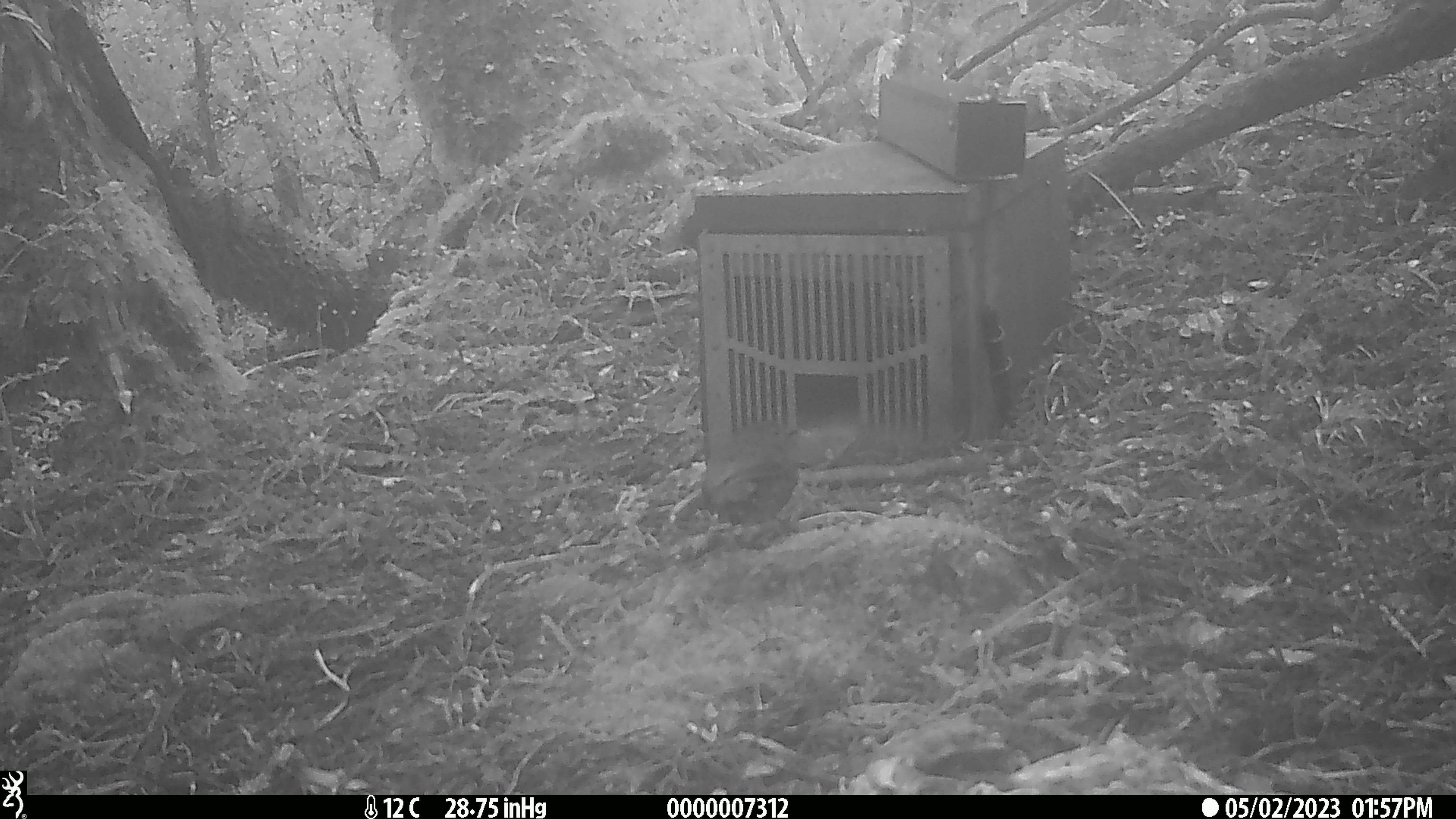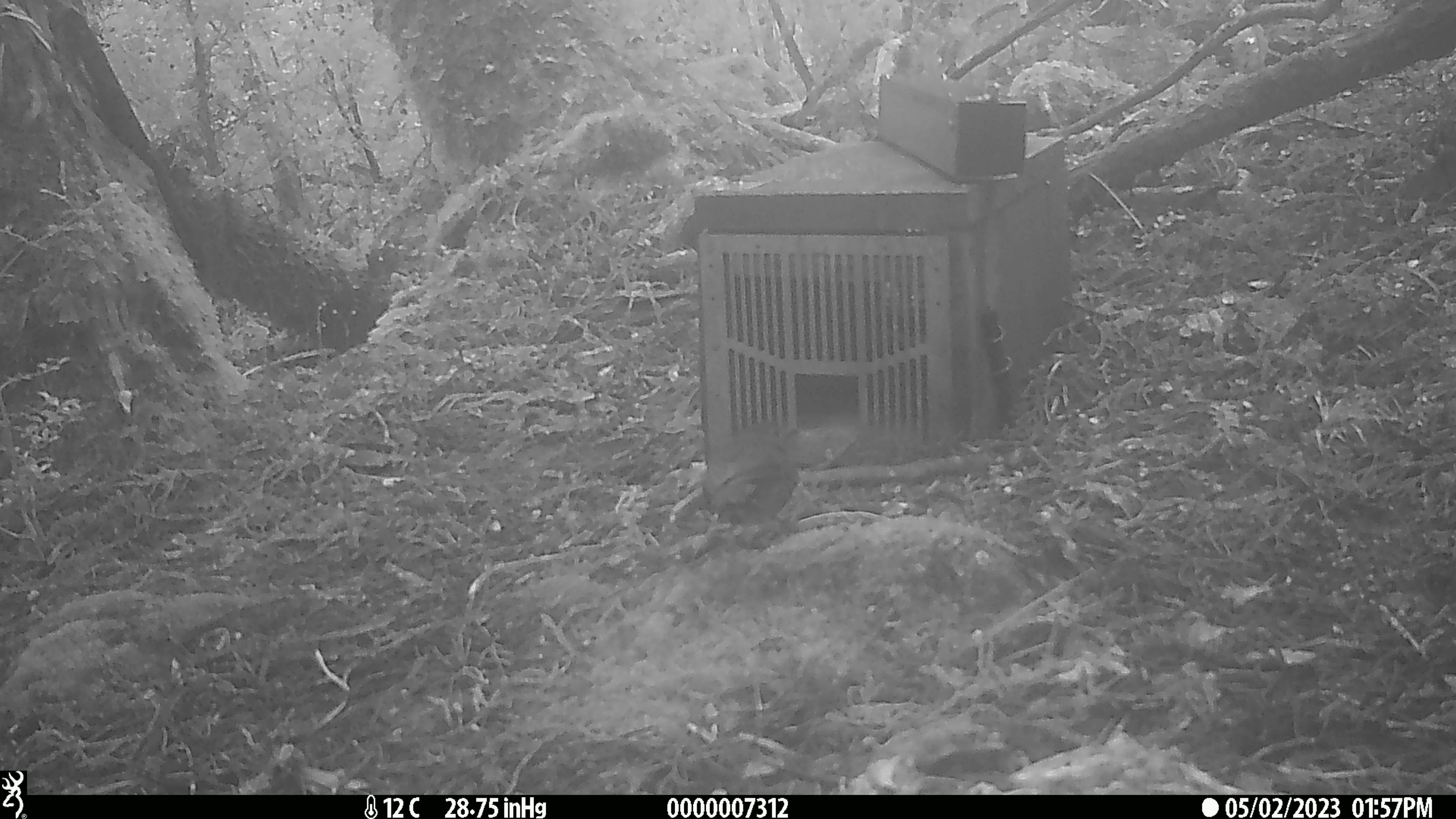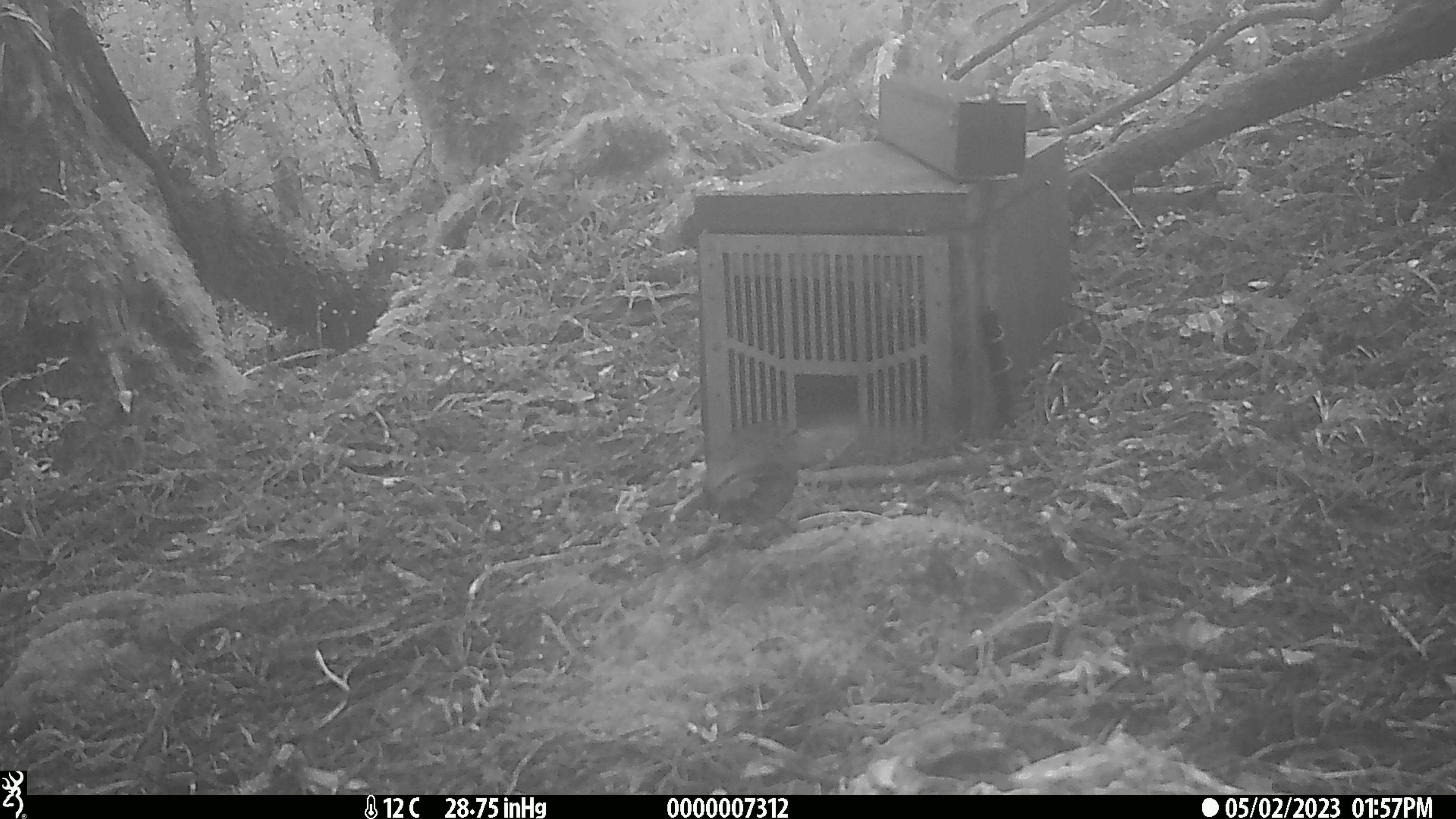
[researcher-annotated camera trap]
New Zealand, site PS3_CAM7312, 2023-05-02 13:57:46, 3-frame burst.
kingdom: Animalia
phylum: Chordata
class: Aves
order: Passeriformes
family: Petroicidae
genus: Petroica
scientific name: Petroica australis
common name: new zealand robin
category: robin